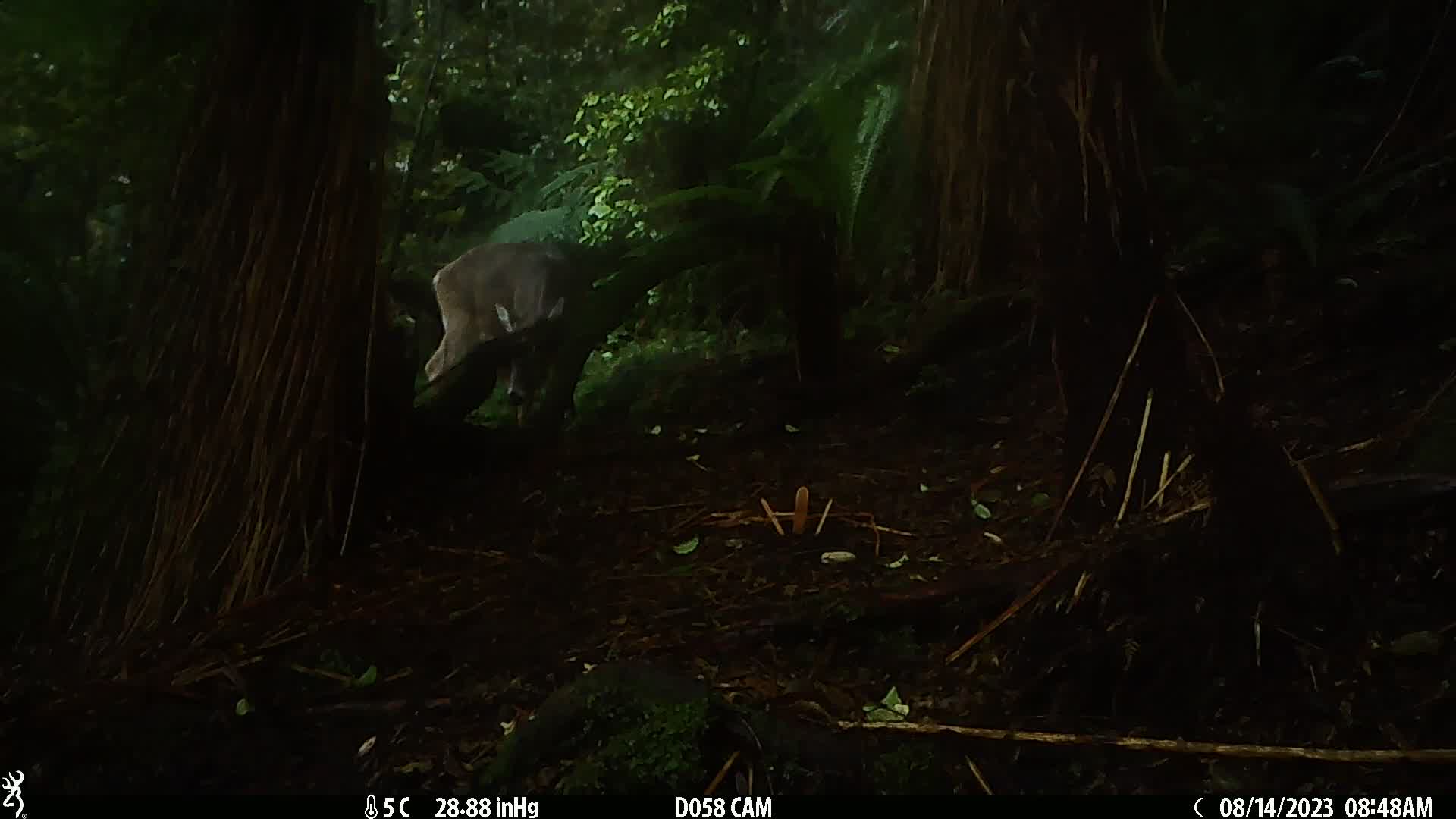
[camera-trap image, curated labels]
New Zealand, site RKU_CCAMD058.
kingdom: Animalia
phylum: Chordata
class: Mammalia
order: Artiodactyla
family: Cervidae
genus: Odocoileus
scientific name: Odocoileus virginianus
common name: white-tailed deer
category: white tailed deer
White tailed deer (white-tailed deer) (Odocoileus virginianus).